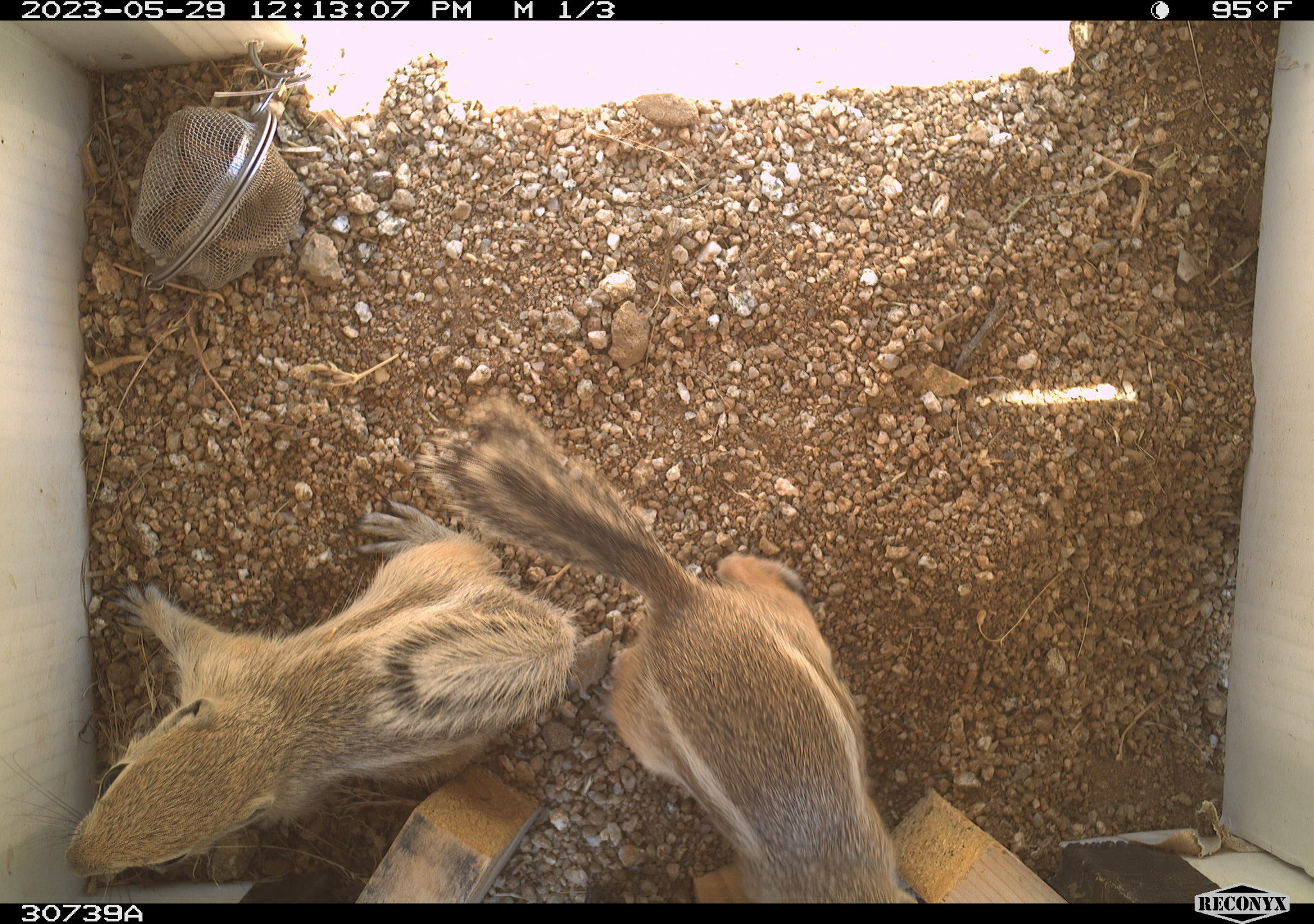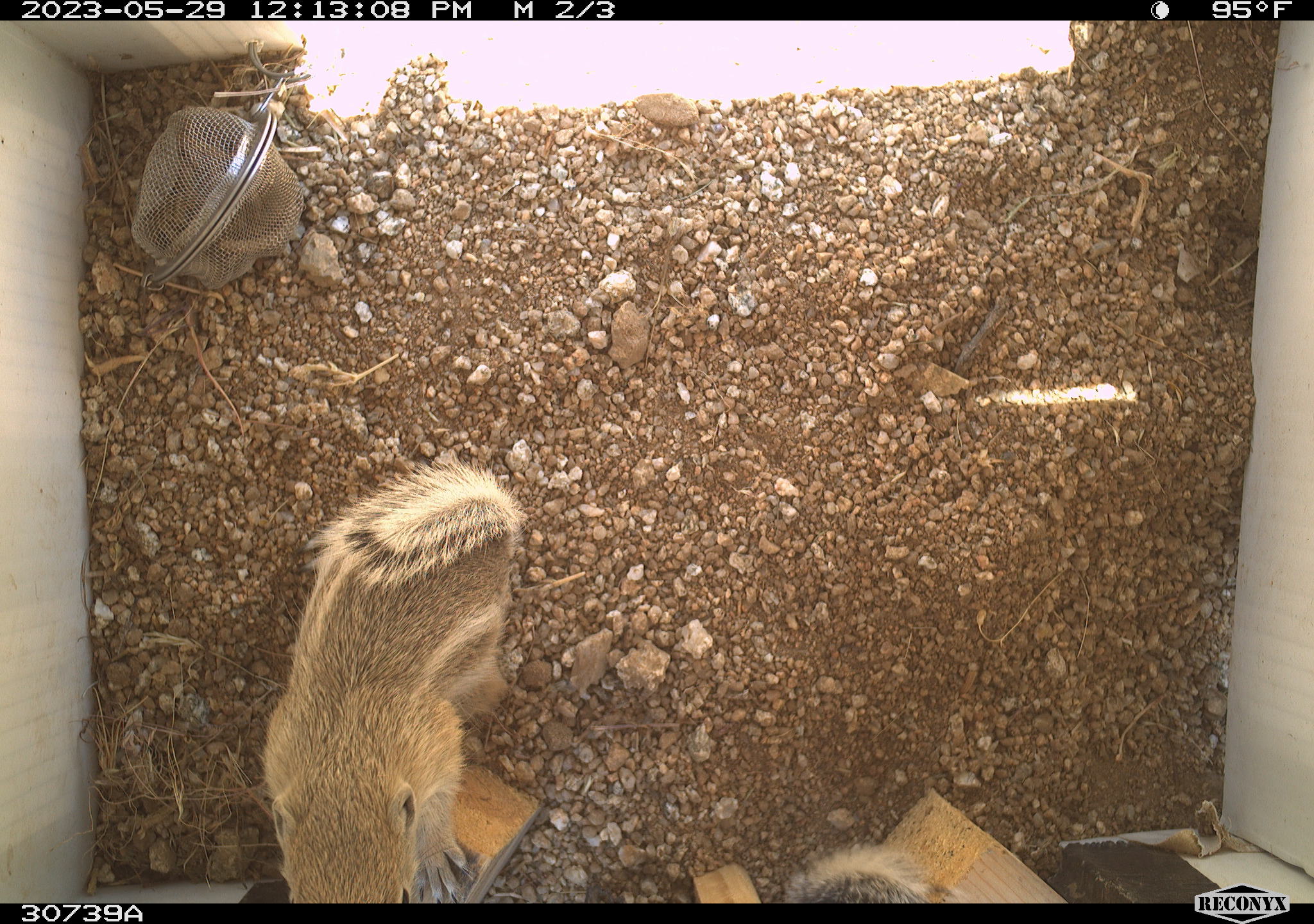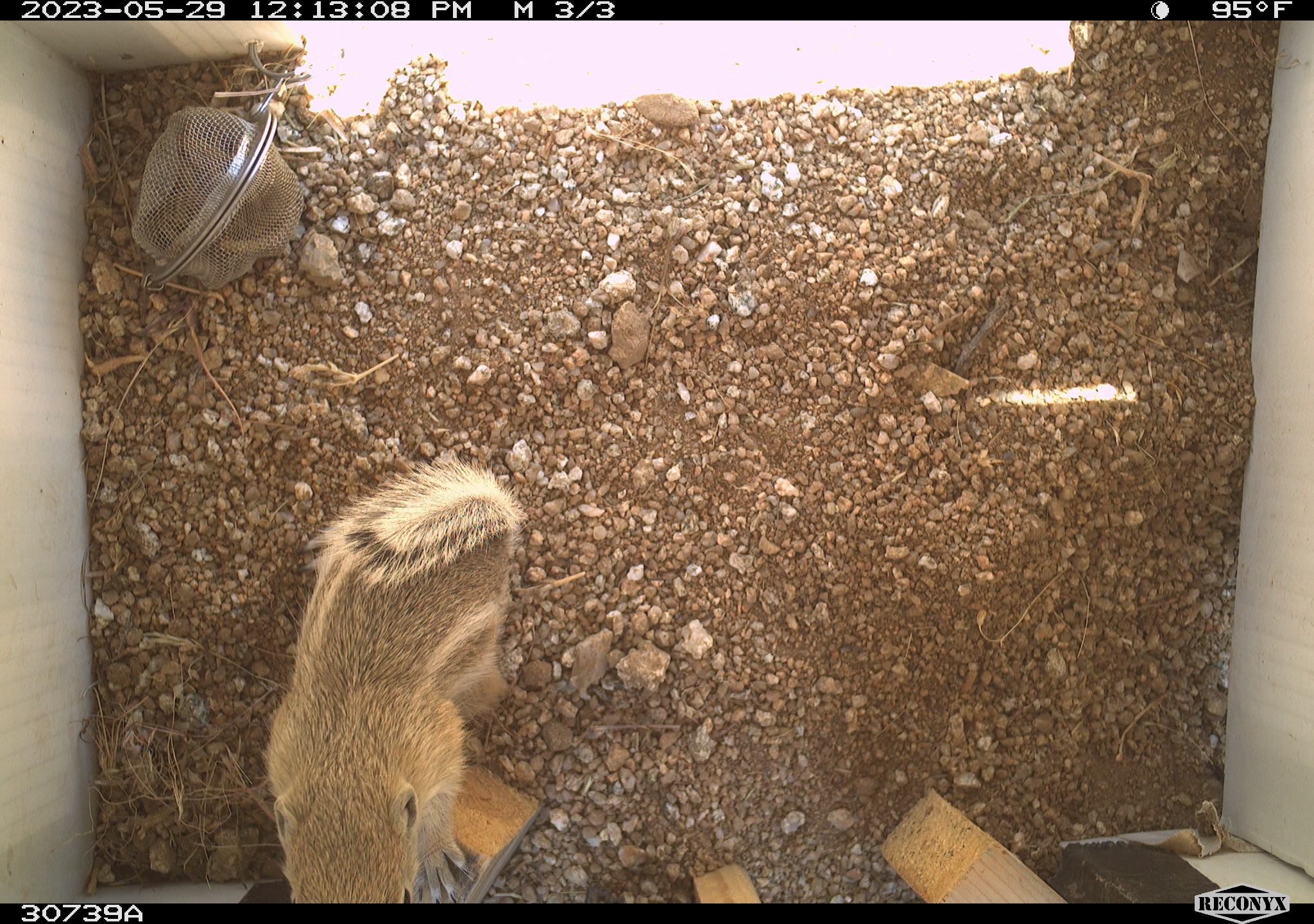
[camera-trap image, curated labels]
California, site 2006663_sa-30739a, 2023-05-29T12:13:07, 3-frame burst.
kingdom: Animalia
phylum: Chordata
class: Mammalia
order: Rodentia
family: Sciuridae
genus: Ammospermophilus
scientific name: Ammospermophilus leucurus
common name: white-tailed antelope squirrel